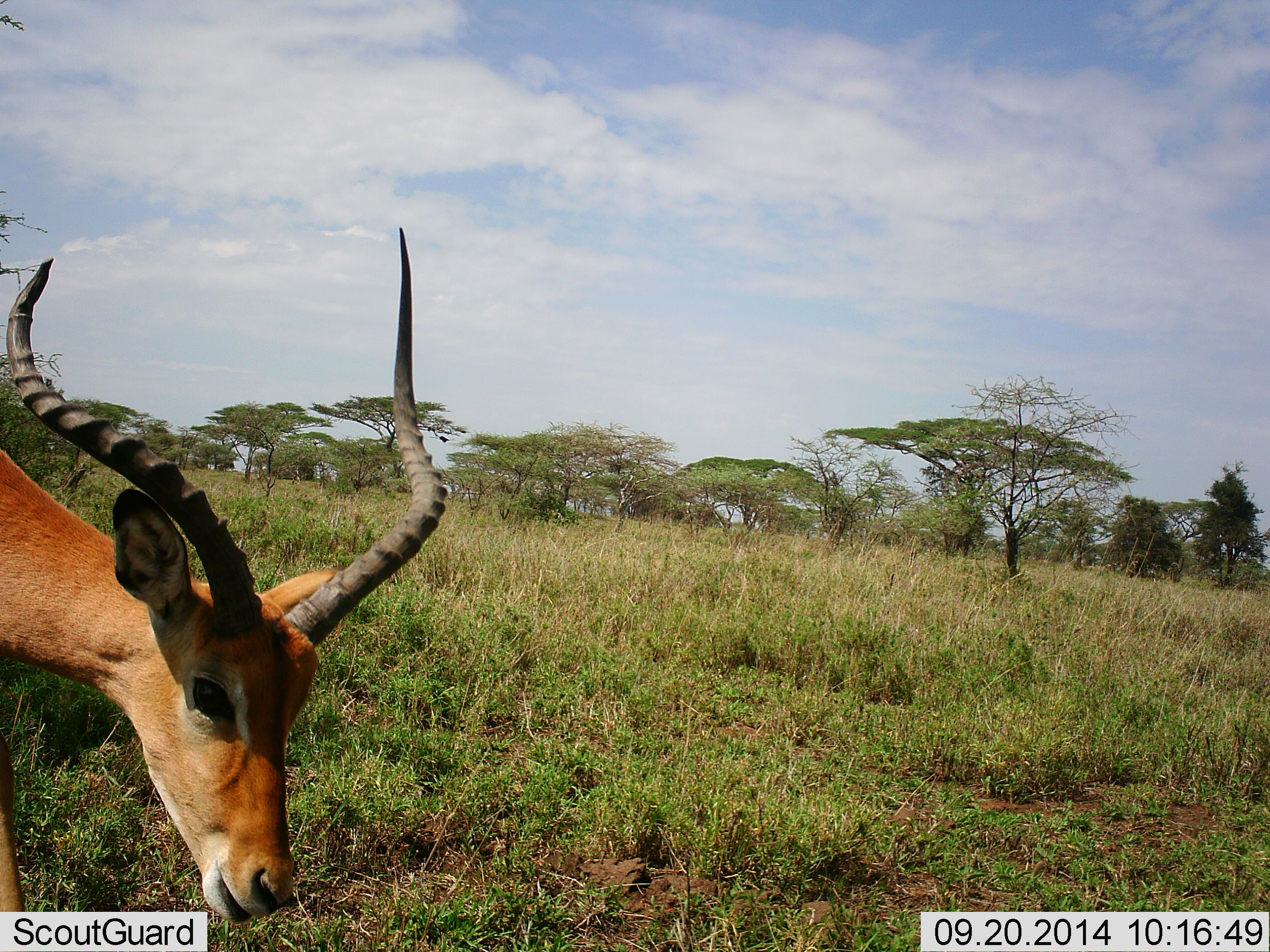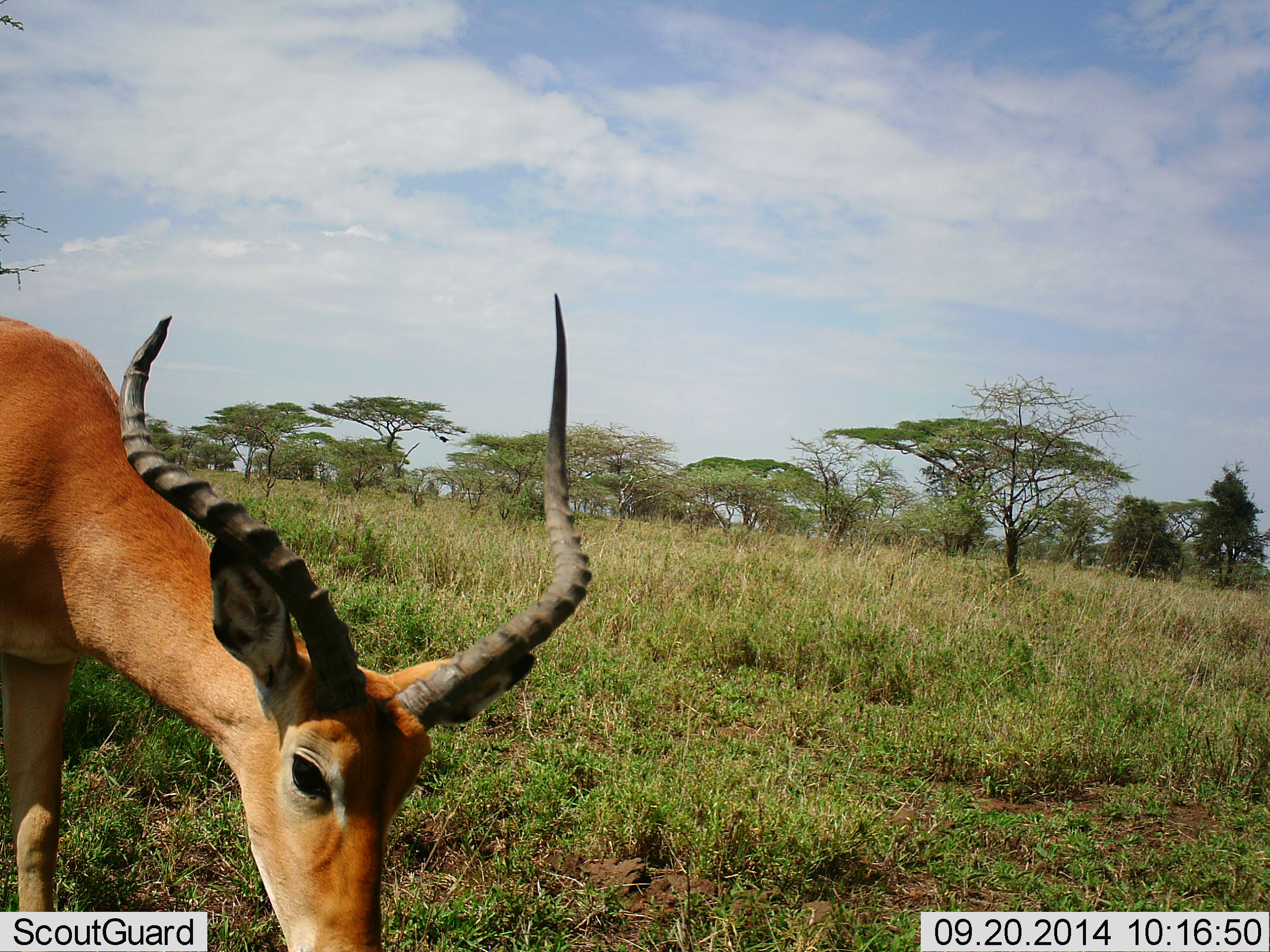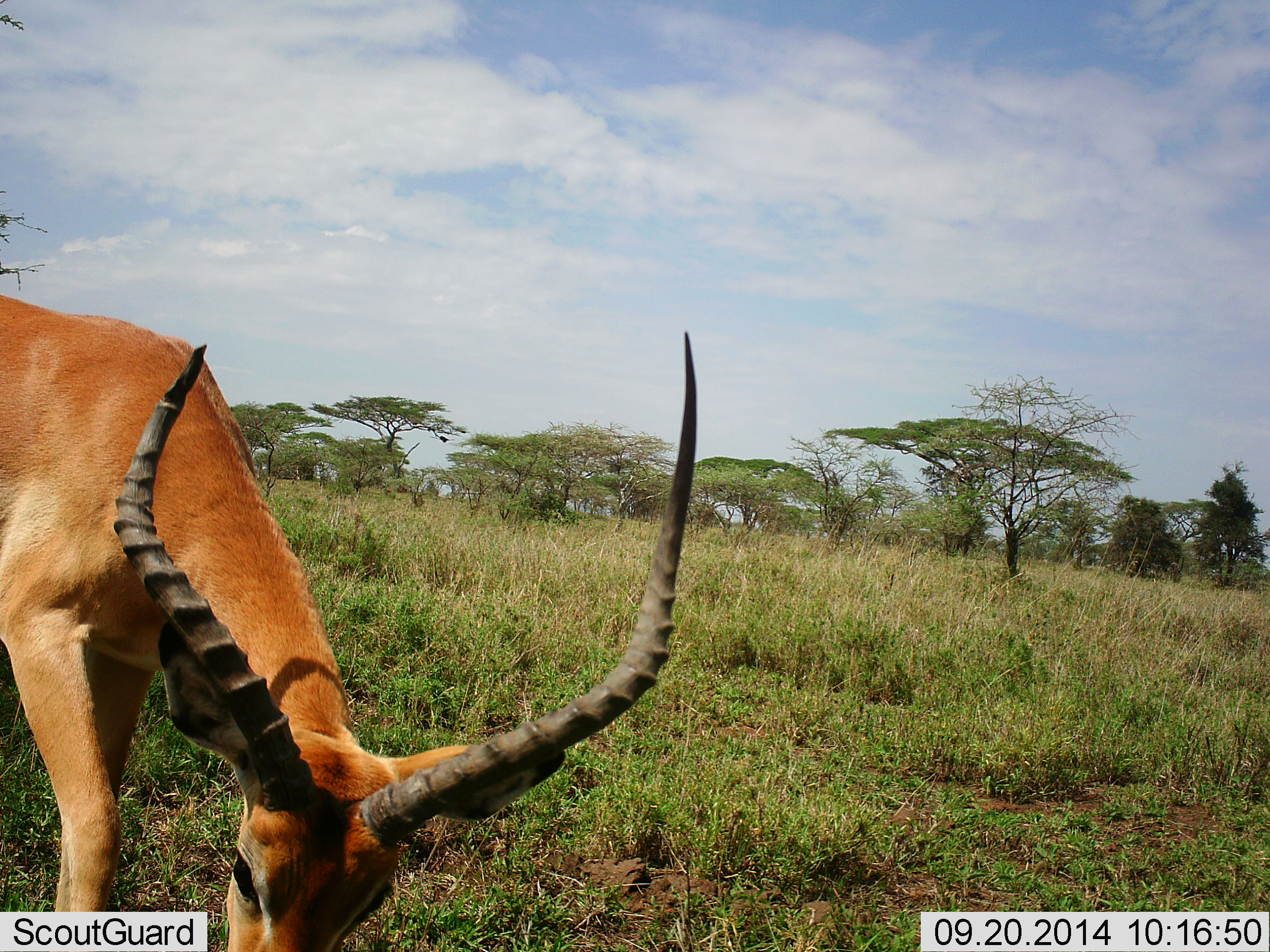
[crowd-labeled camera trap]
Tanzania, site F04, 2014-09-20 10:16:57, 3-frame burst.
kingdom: Animalia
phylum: Chordata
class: Mammalia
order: Artiodactyla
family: Bovidae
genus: Aepyceros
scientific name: Aepyceros melampus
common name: impala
Impala (Aepyceros melampus), count 1. Behavior (volunteer vote fractions): standing 9%, resting 0%, moving 18%, interacting 0%. Young present (vote fraction): 0%. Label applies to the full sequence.